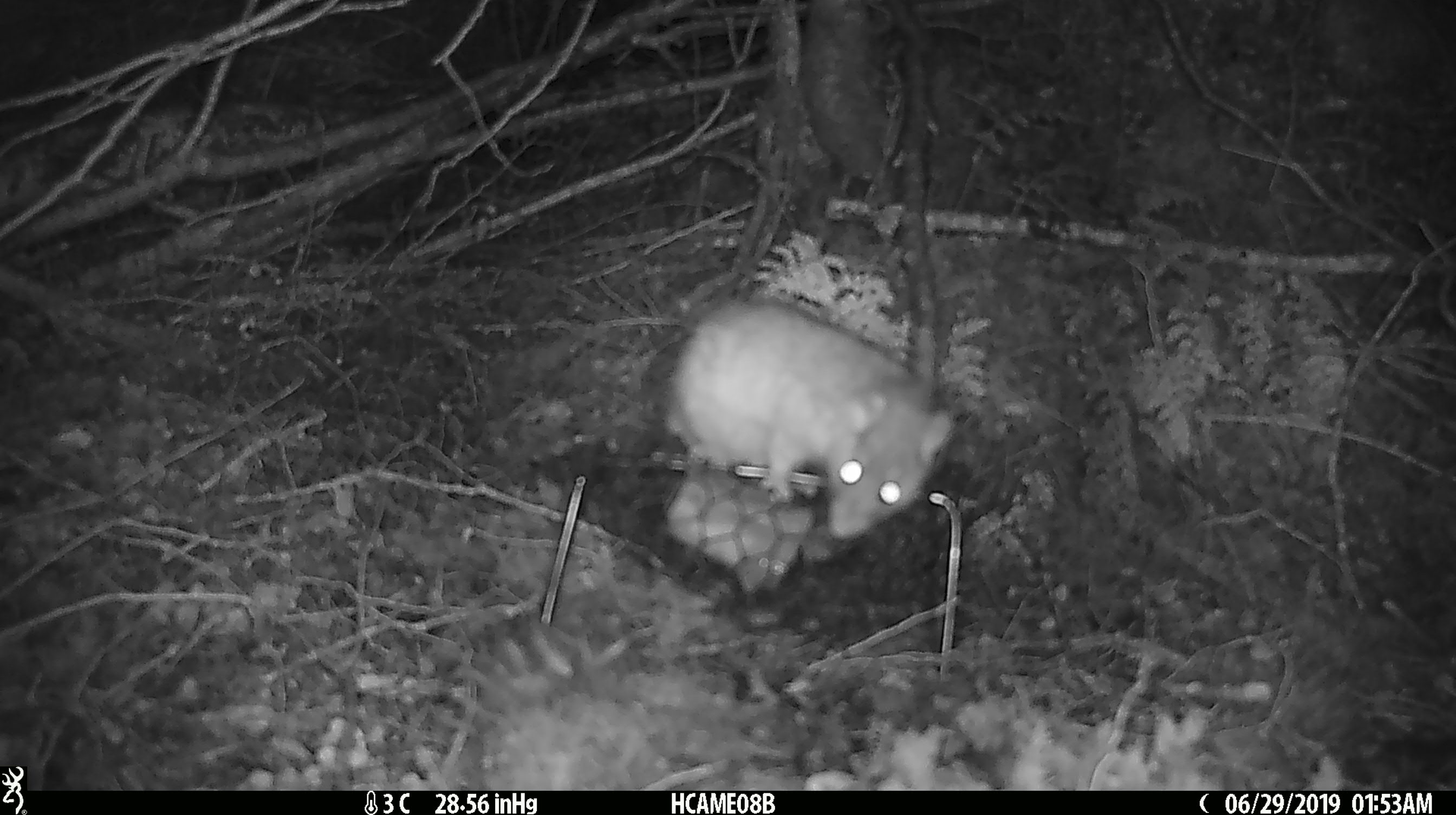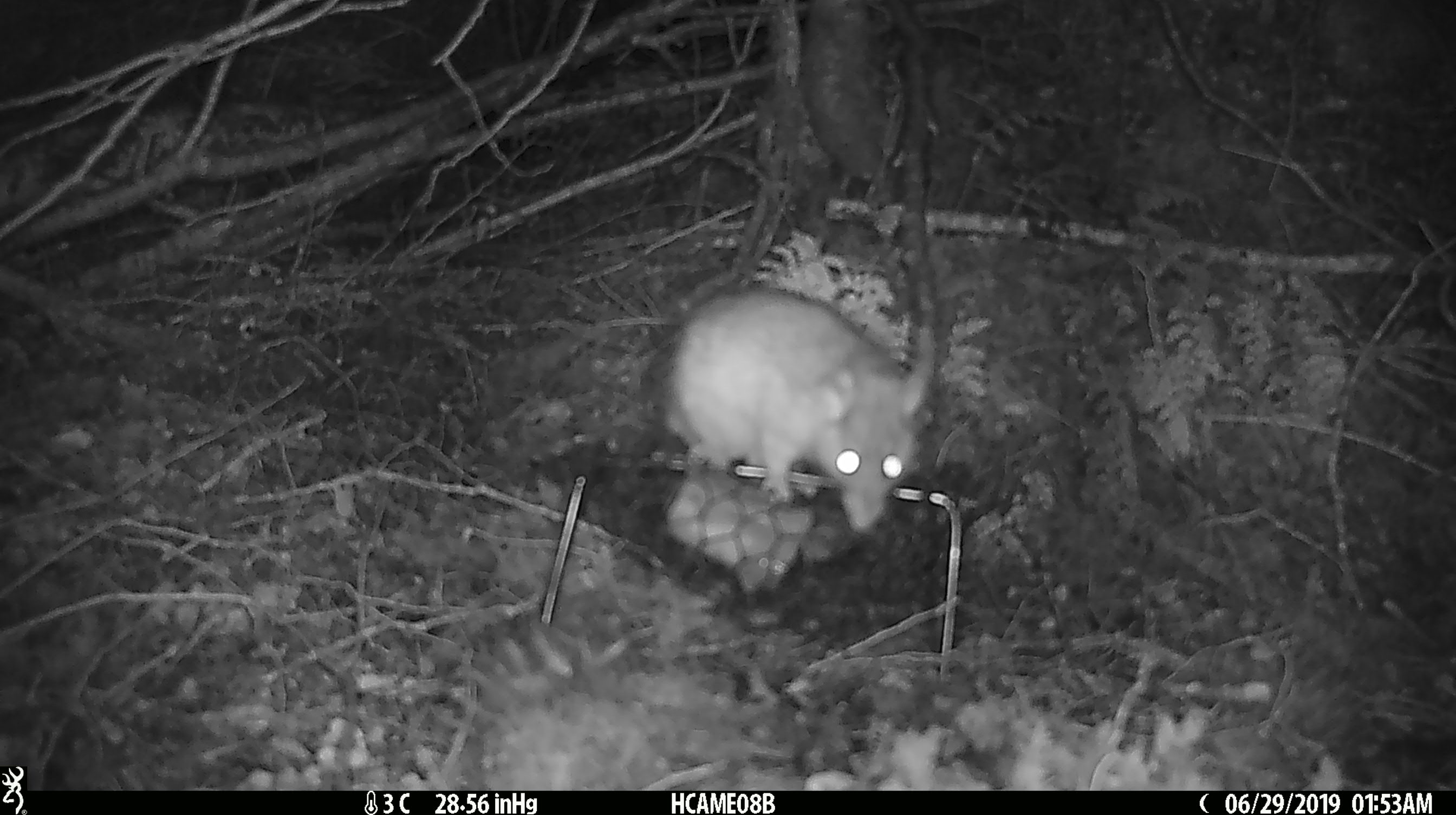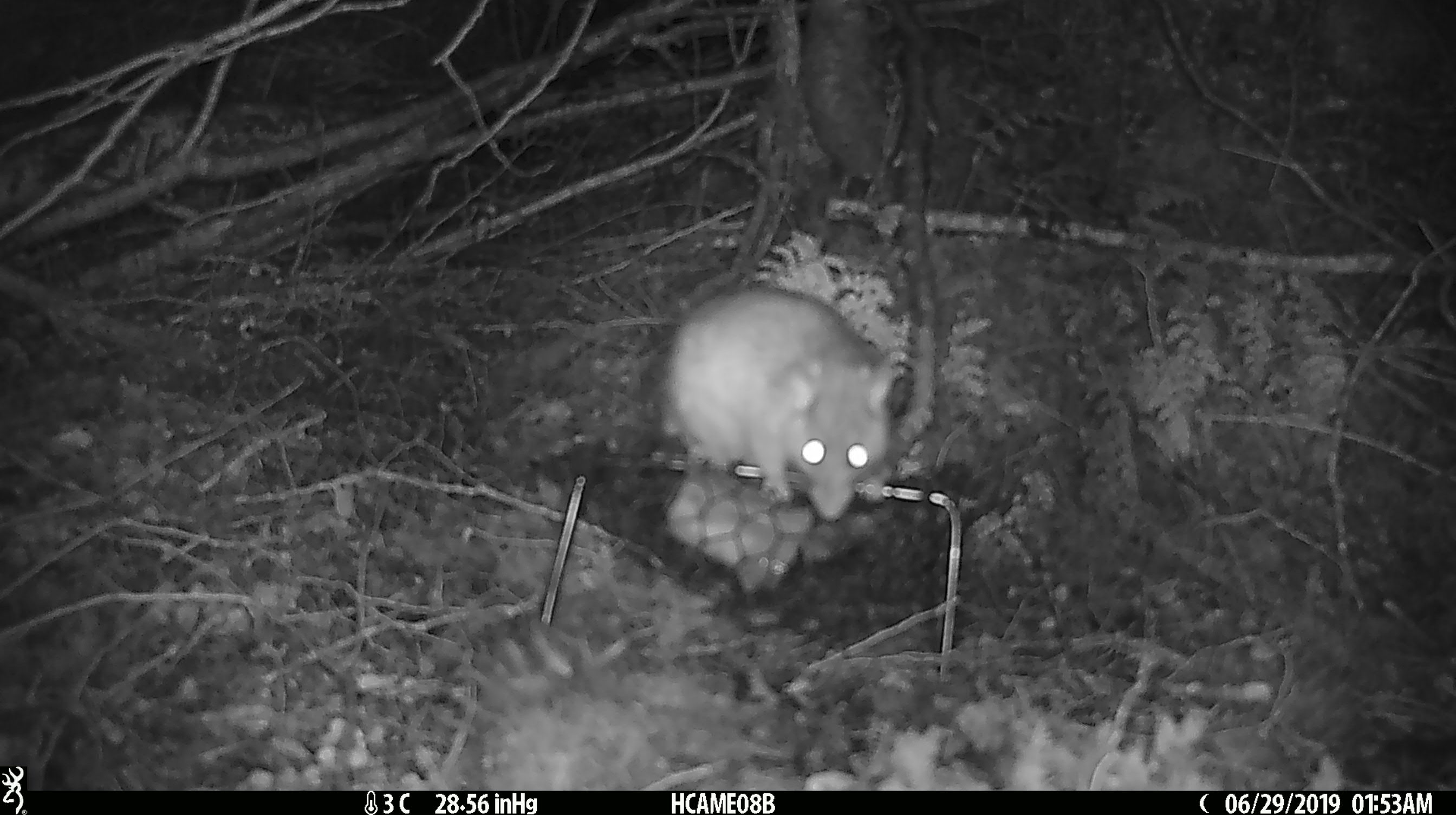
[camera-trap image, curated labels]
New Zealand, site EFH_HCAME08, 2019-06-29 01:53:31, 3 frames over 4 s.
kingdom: Animalia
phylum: Chordata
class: Mammalia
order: Rodentia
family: Muridae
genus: Rattus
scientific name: Rattus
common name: rat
Rat (Rattus).